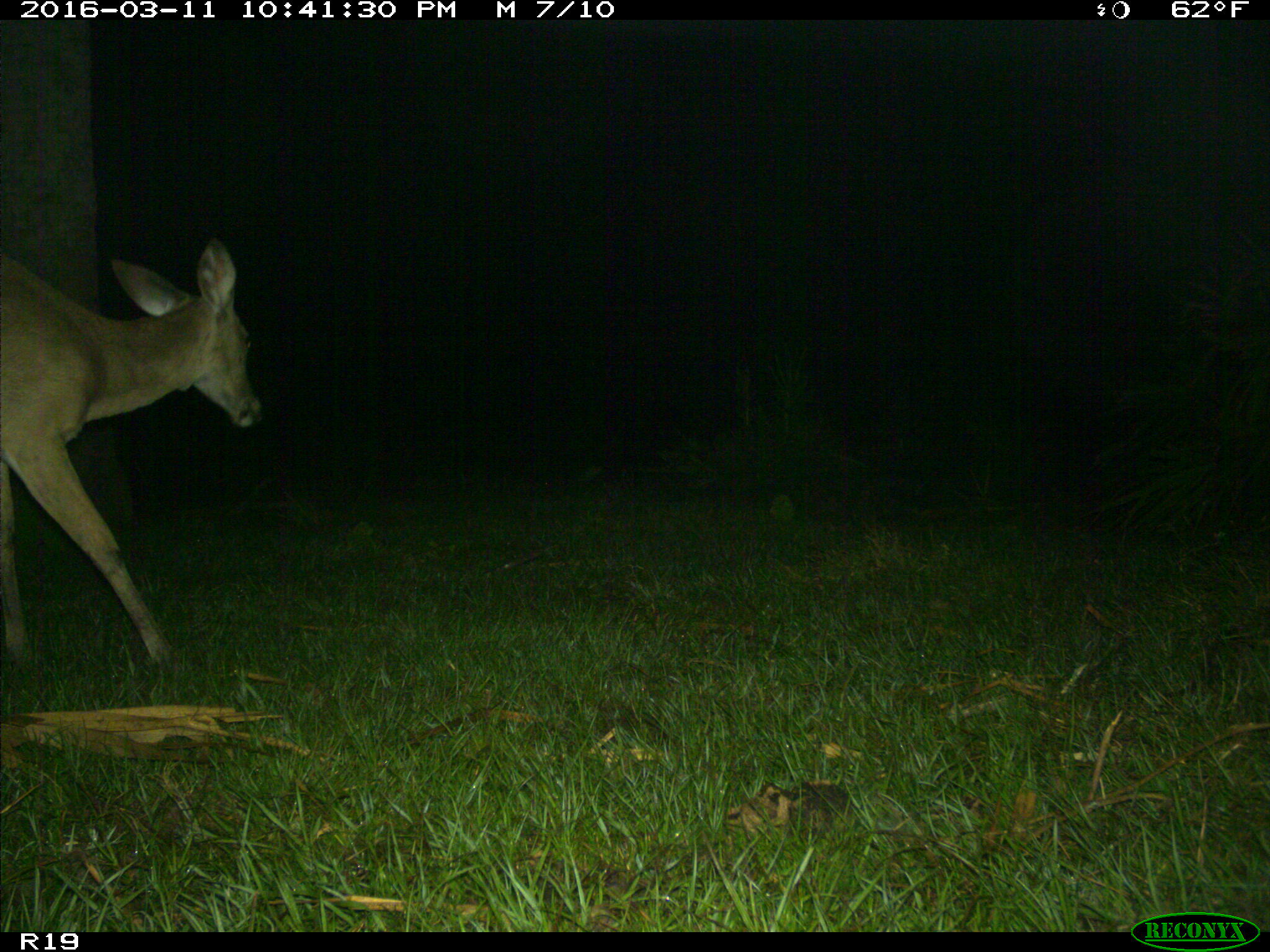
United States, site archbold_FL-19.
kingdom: Animalia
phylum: Chordata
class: Mammalia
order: Artiodactyla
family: Cervidae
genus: Odocoileus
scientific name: Odocoileus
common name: deer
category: unidentified deer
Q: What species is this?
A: Unidentified deer (deer) (Odocoileus).